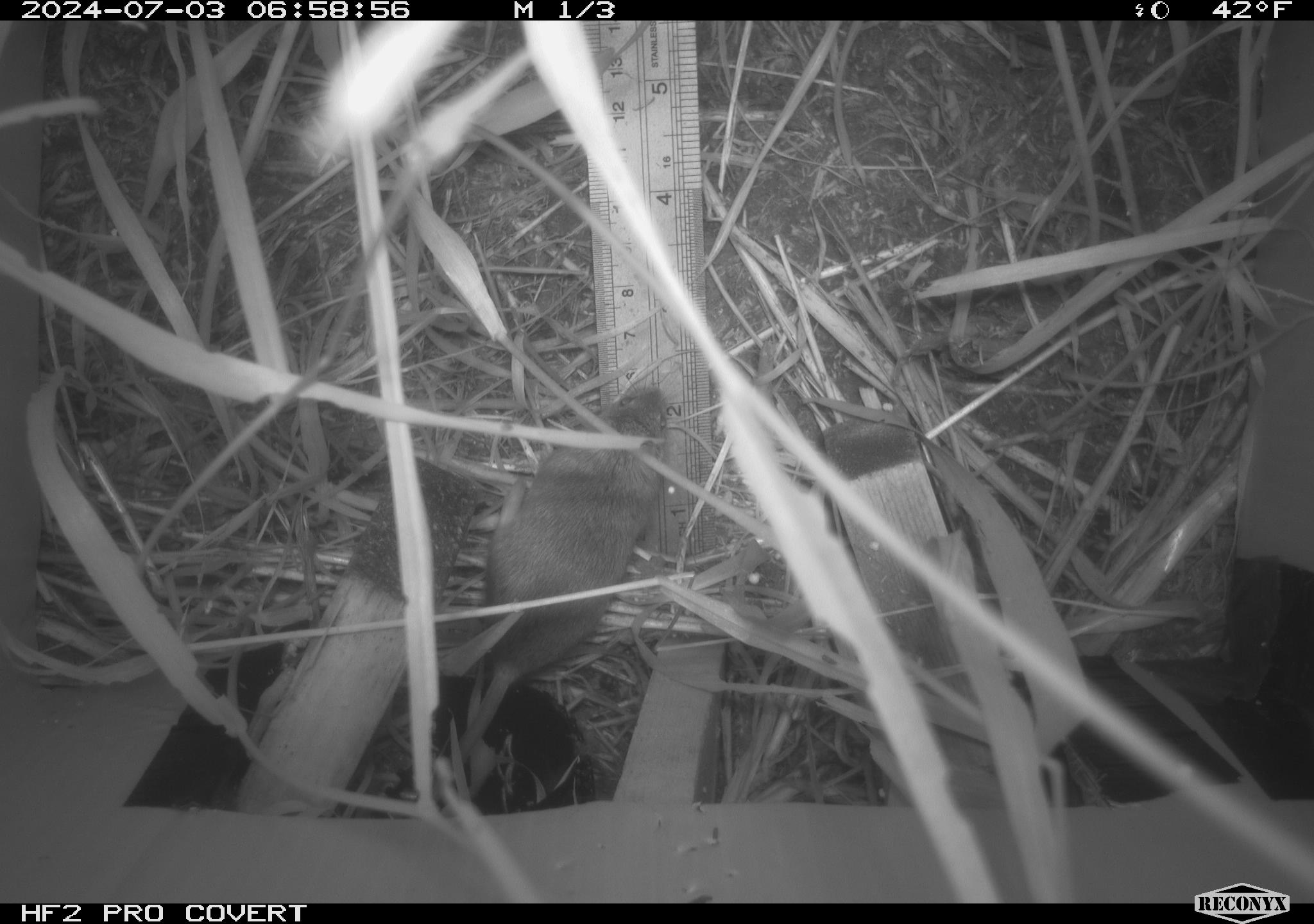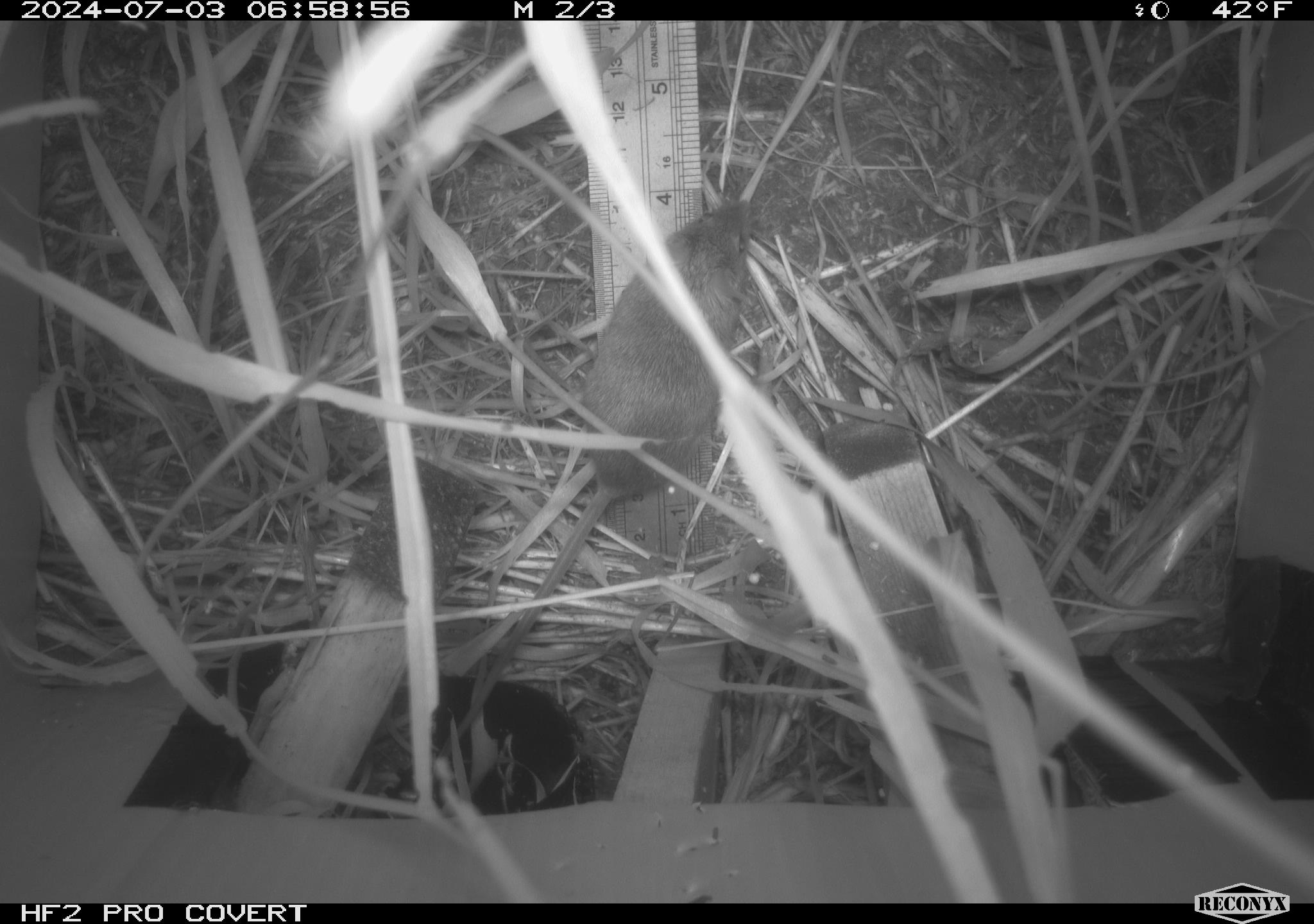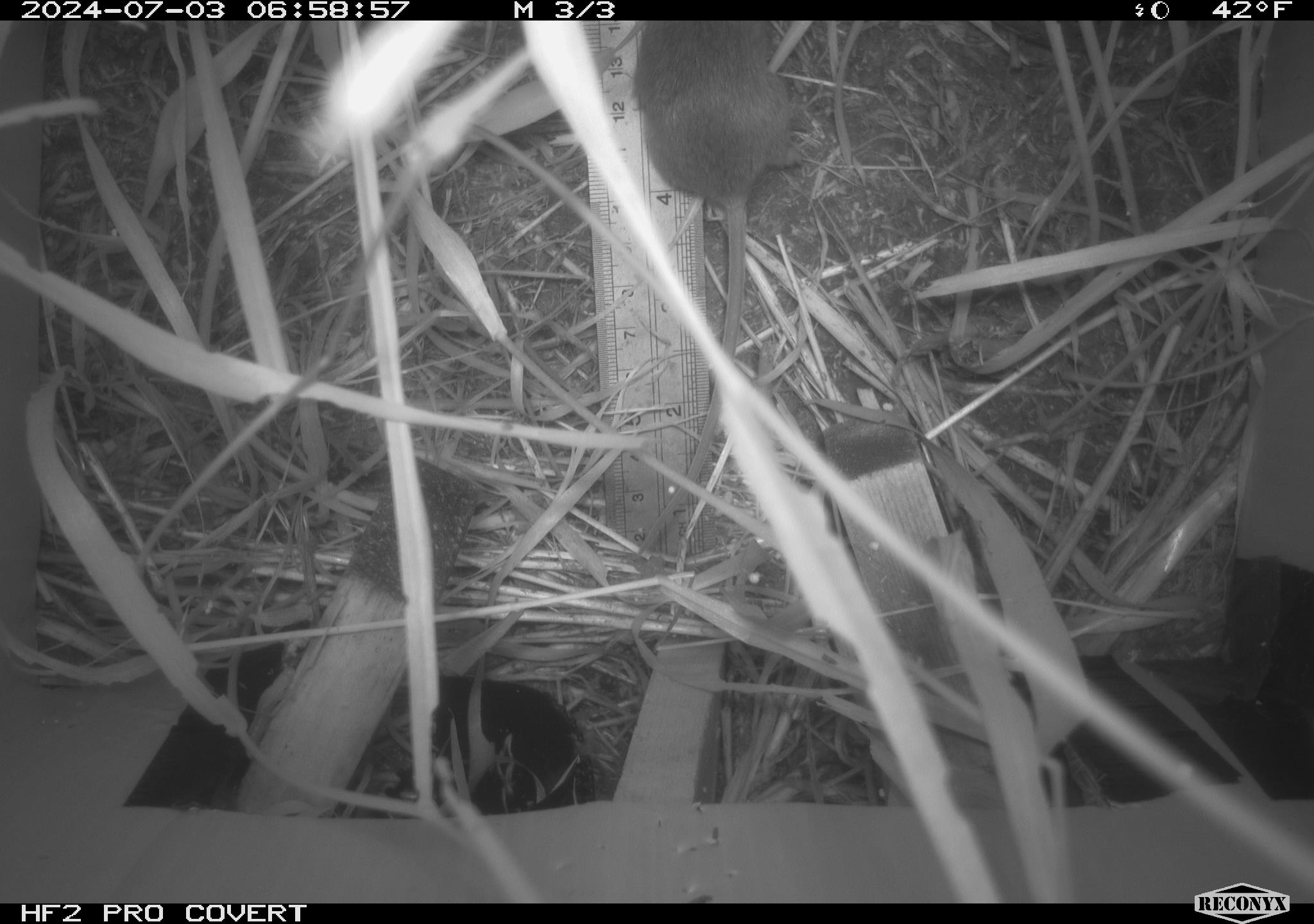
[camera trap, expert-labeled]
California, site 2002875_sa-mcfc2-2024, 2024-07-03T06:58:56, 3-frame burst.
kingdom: Animalia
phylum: Chordata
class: Mammalia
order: Rodentia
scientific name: Rodentia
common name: rodent